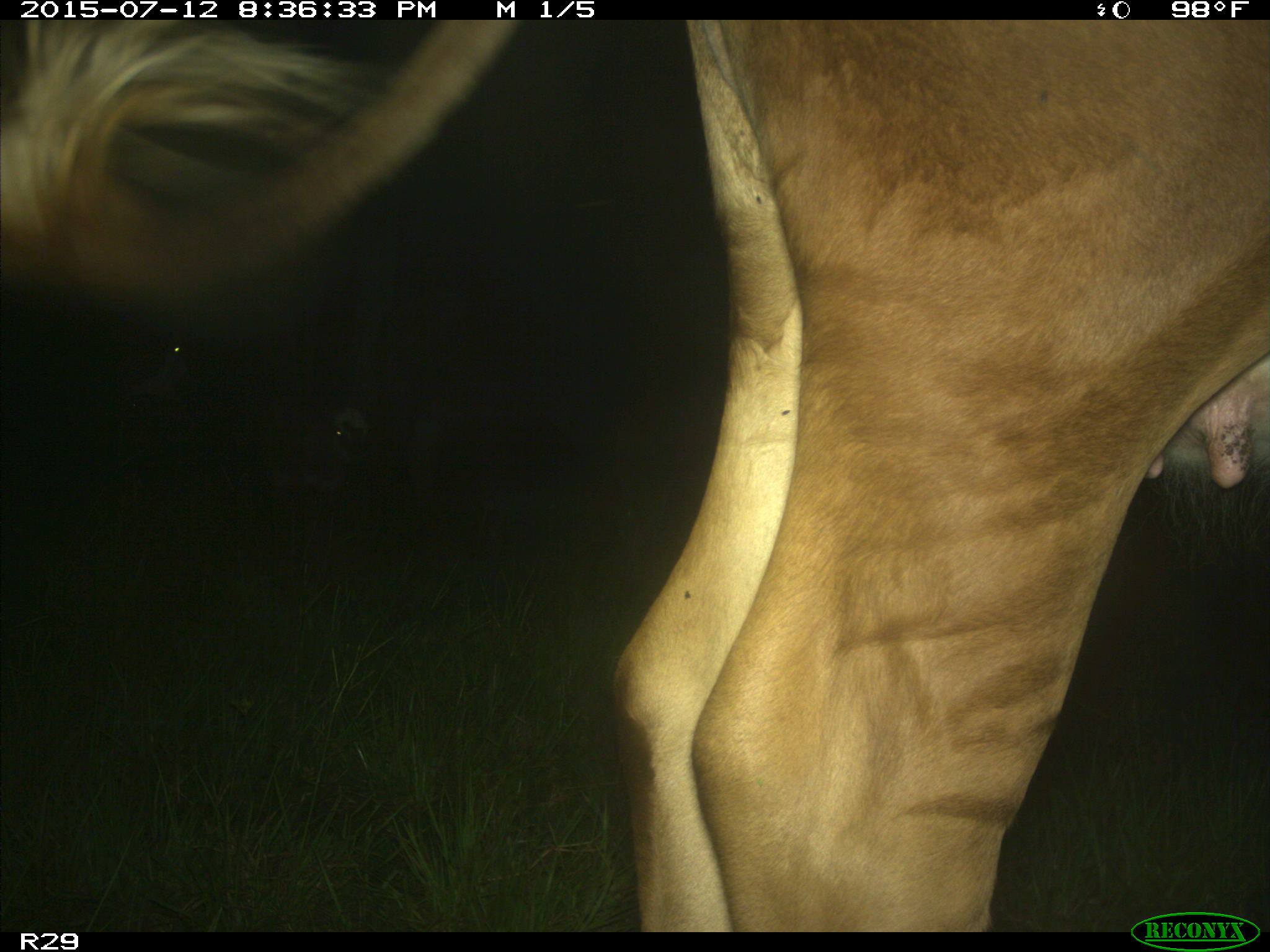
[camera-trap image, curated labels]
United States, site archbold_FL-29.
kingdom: Animalia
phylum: Chordata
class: Mammalia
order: Artiodactyla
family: Bovidae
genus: Bos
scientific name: Bos taurus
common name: domestic cow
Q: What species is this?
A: Bos taurus (domestic cow).